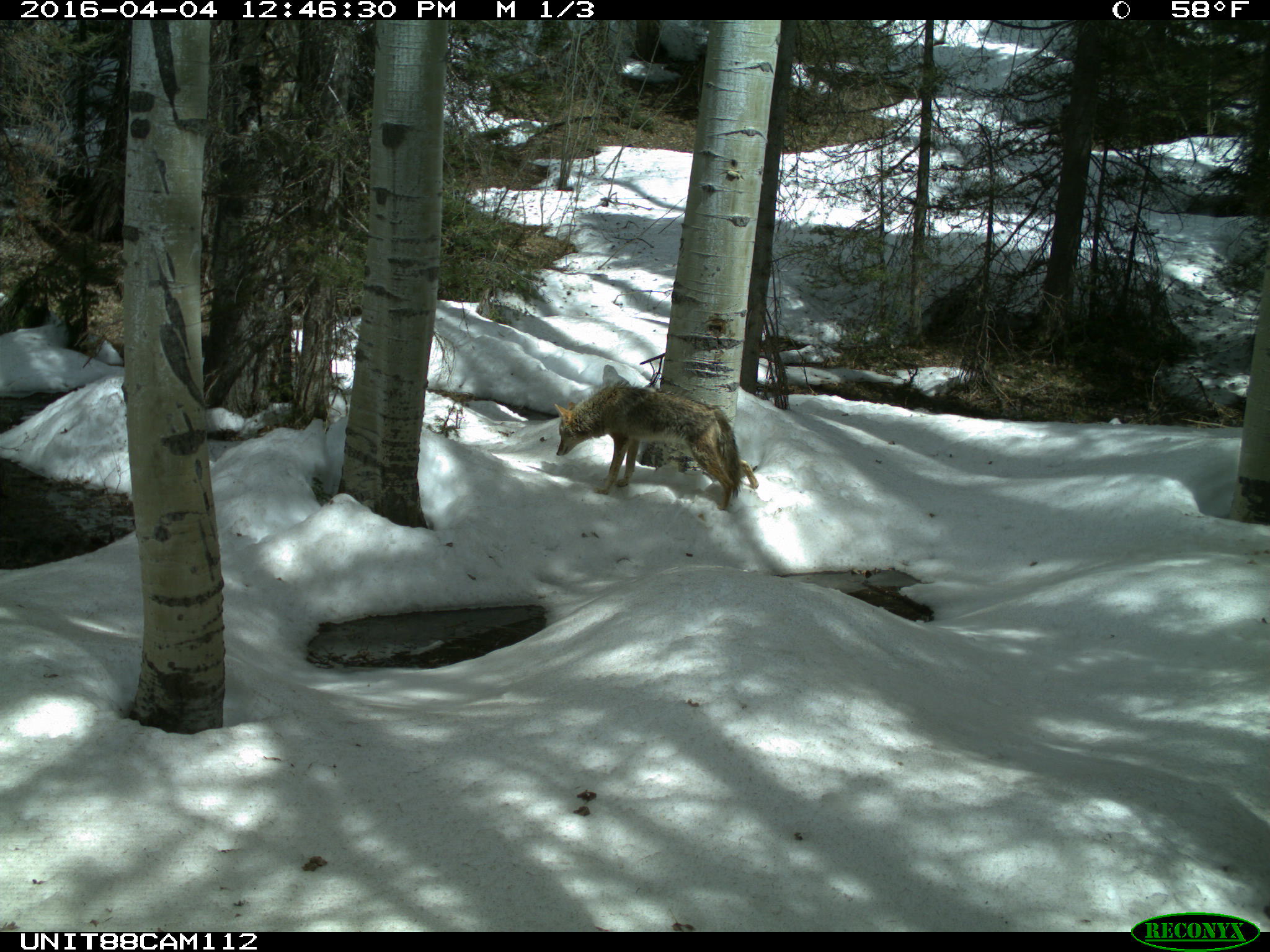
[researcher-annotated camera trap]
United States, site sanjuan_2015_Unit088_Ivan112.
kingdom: Animalia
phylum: Chordata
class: Mammalia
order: Carnivora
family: Canidae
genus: Canis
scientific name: Canis latrans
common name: coyote